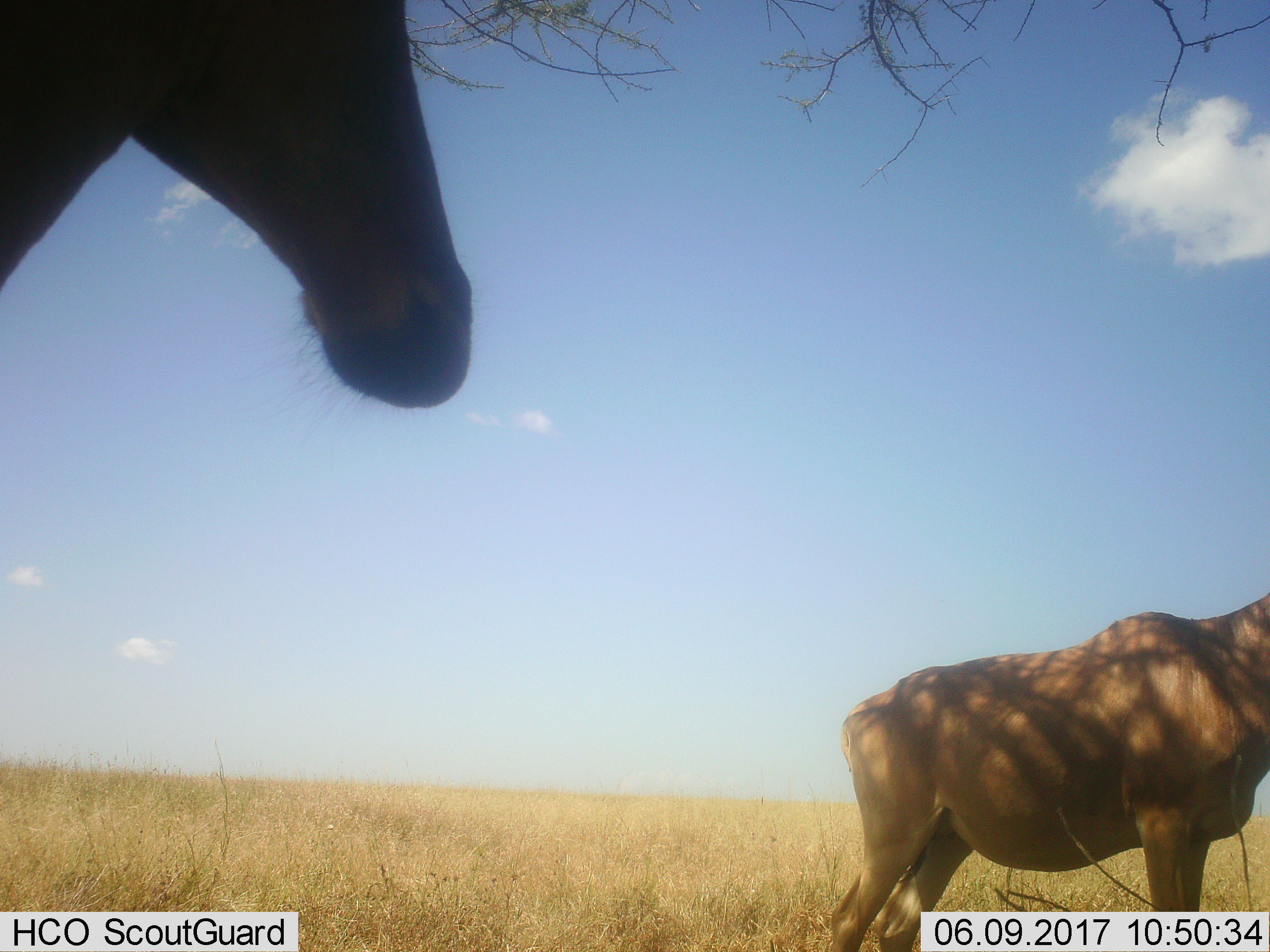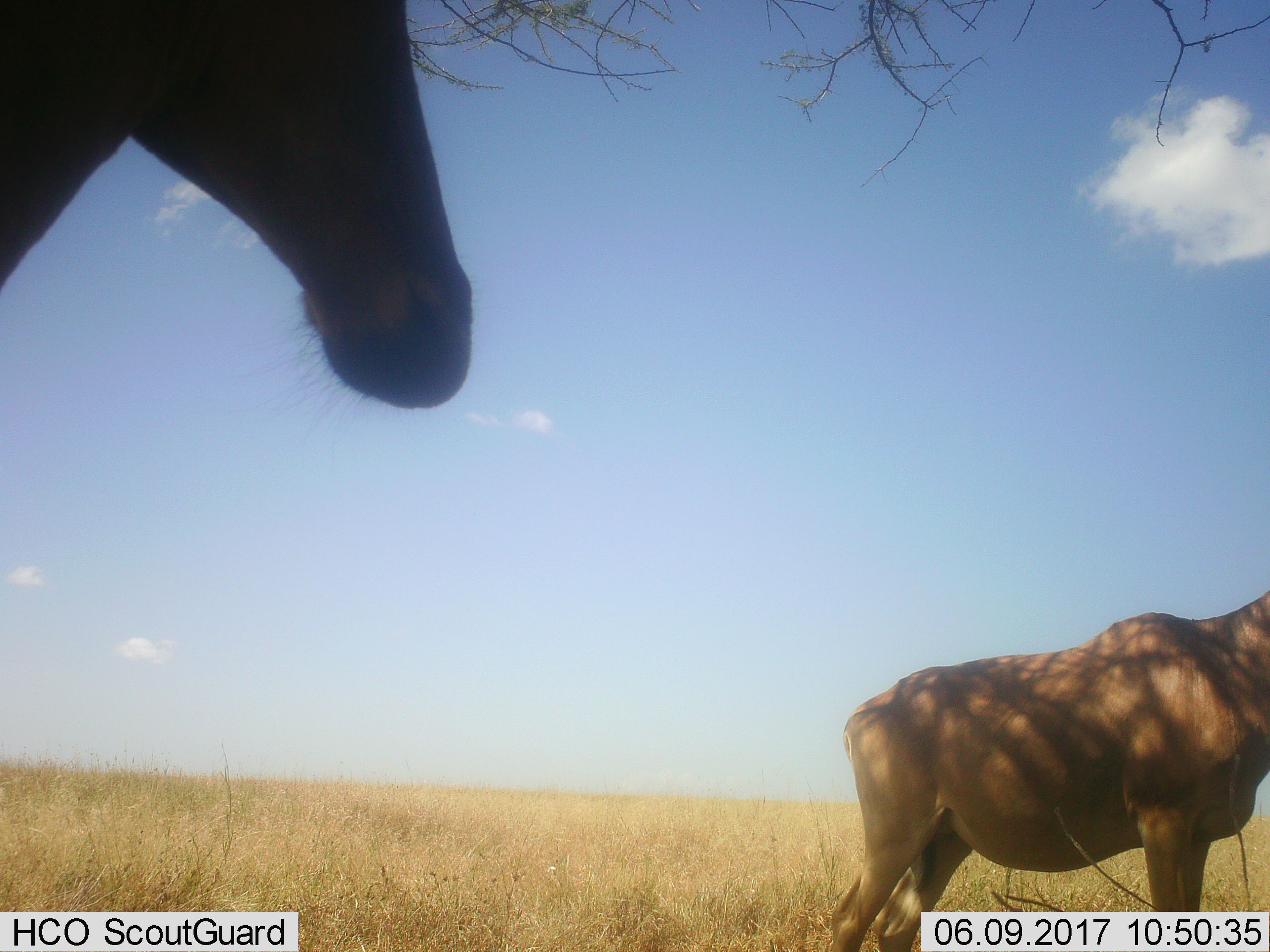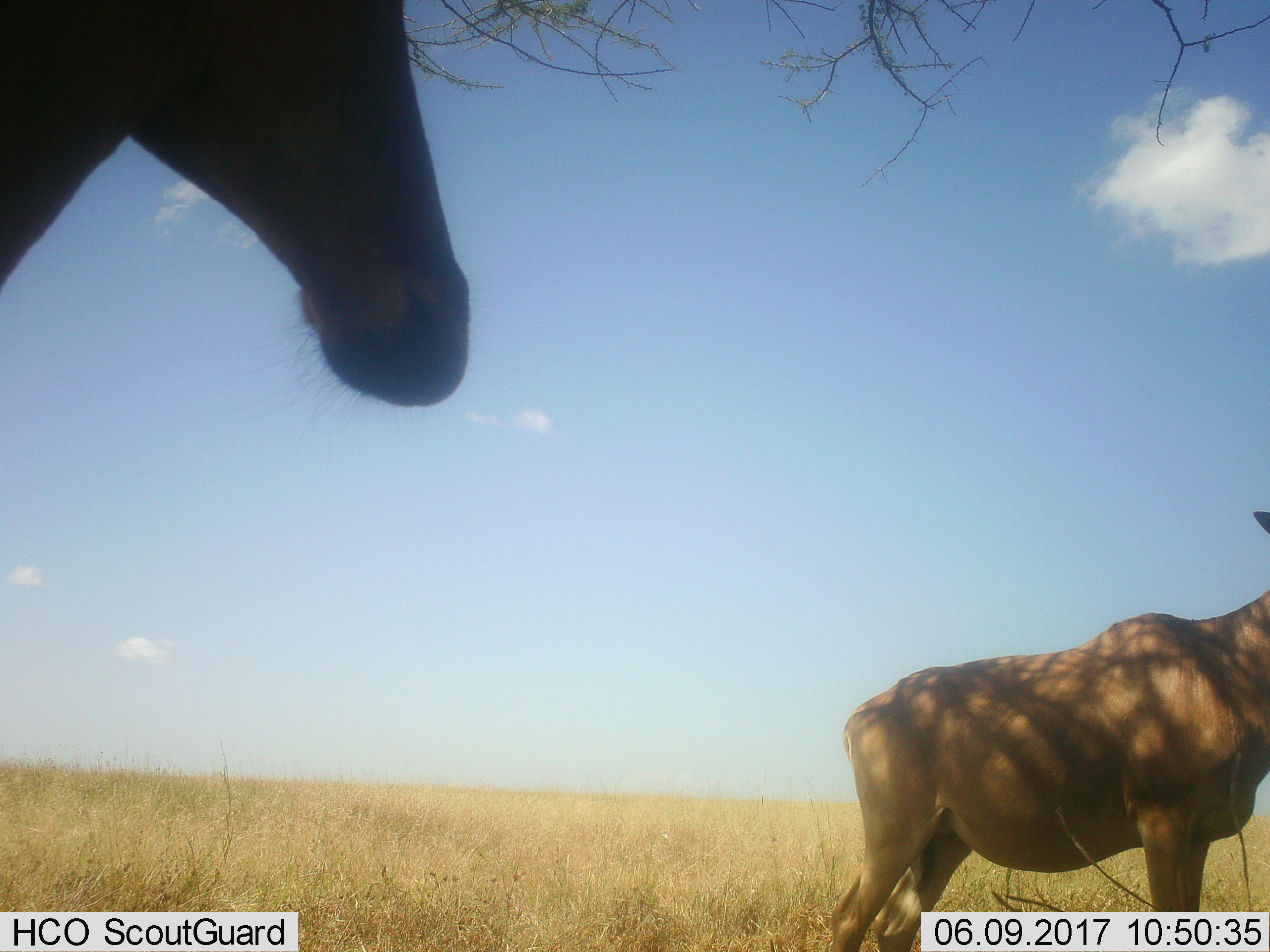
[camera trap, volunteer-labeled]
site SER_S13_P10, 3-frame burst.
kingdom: Animalia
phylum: Chordata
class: Mammalia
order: Artiodactyla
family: Bovidae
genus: Alcelaphus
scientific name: Alcelaphus buselaphus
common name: hartebeest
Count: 2.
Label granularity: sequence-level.